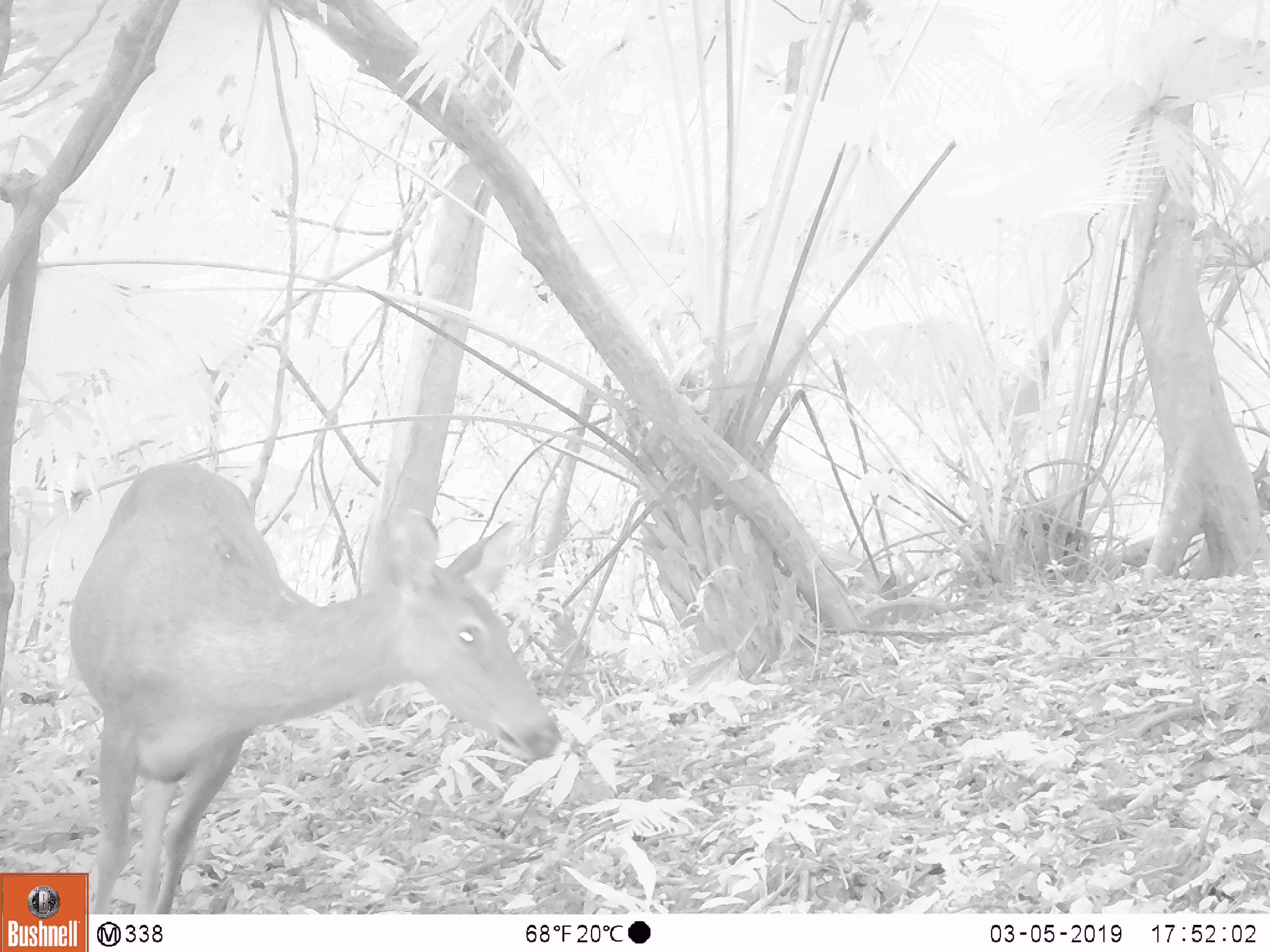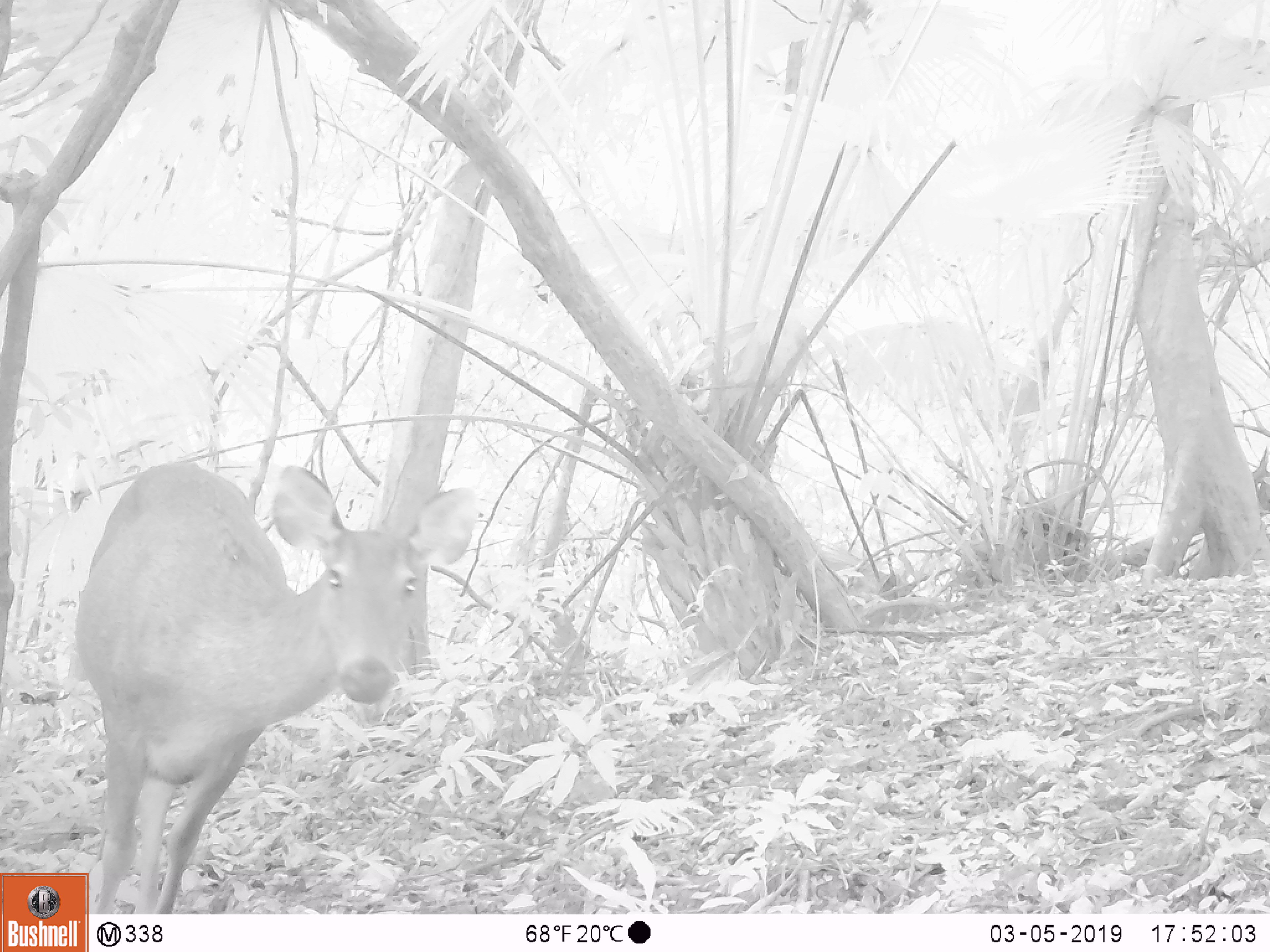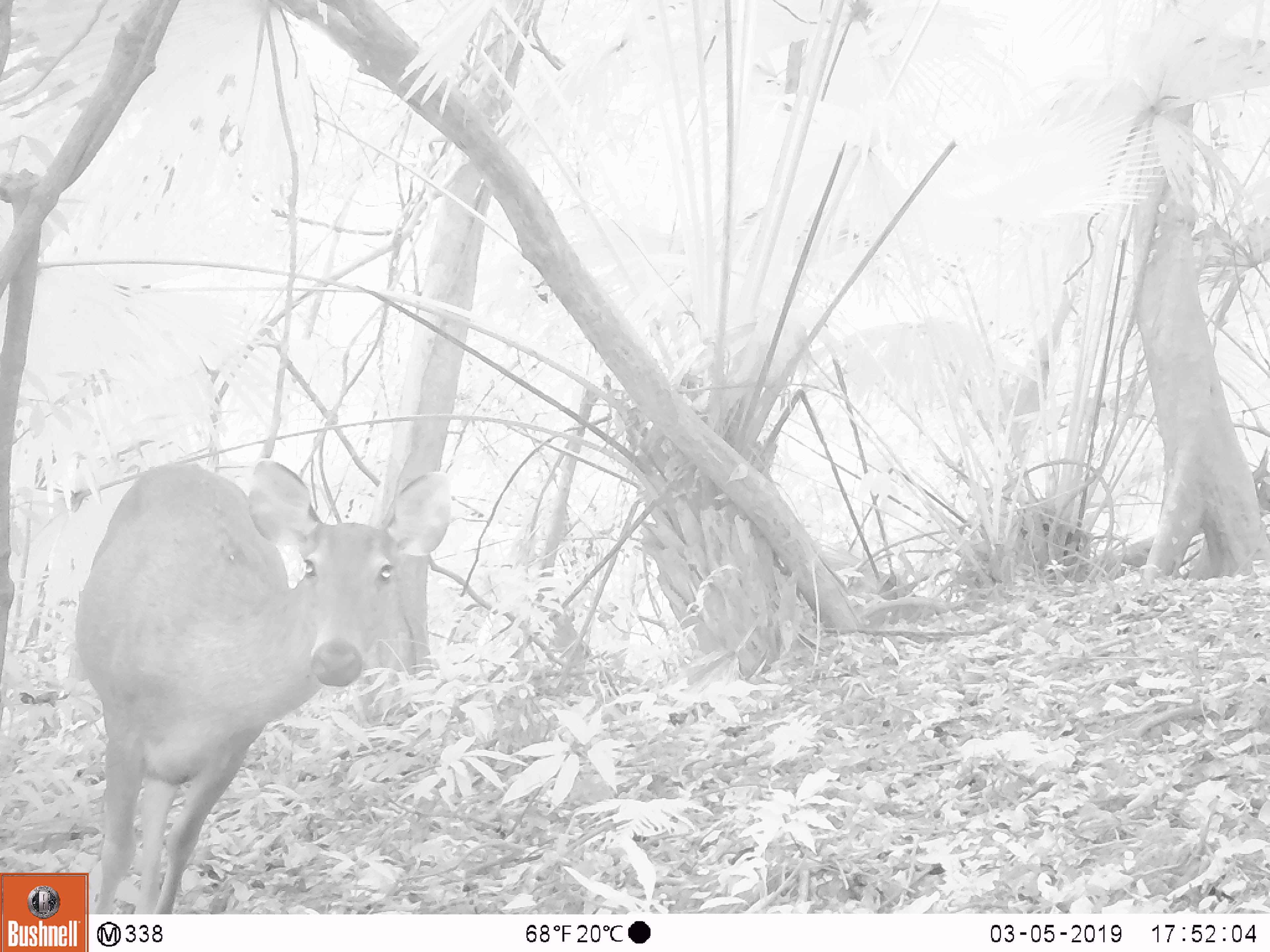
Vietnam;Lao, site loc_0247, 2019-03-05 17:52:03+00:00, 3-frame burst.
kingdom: Animalia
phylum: Chordata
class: Mammalia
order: Artiodactyla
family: Cervidae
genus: Rusa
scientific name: Rusa unicolor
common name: sambar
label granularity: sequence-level